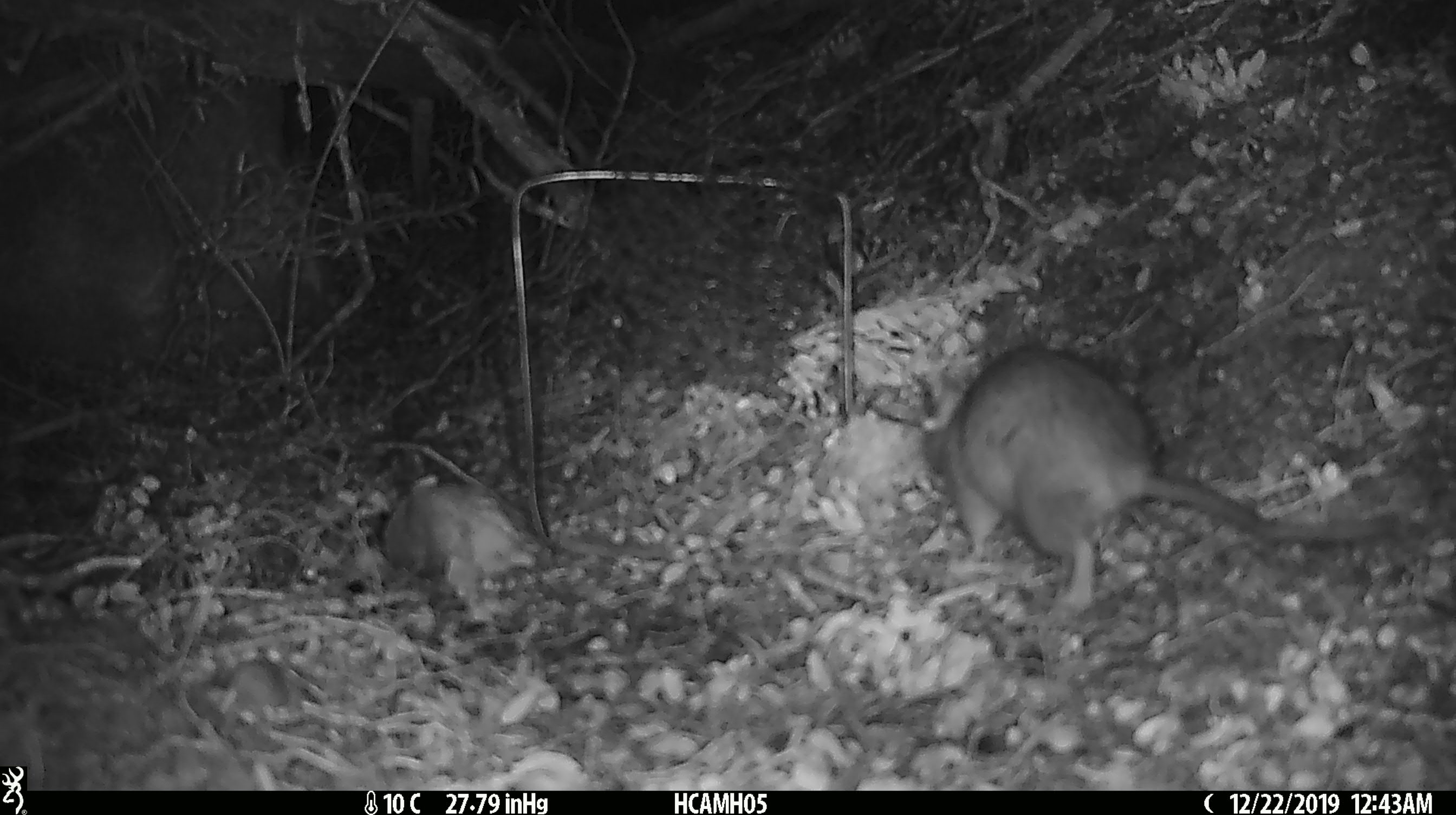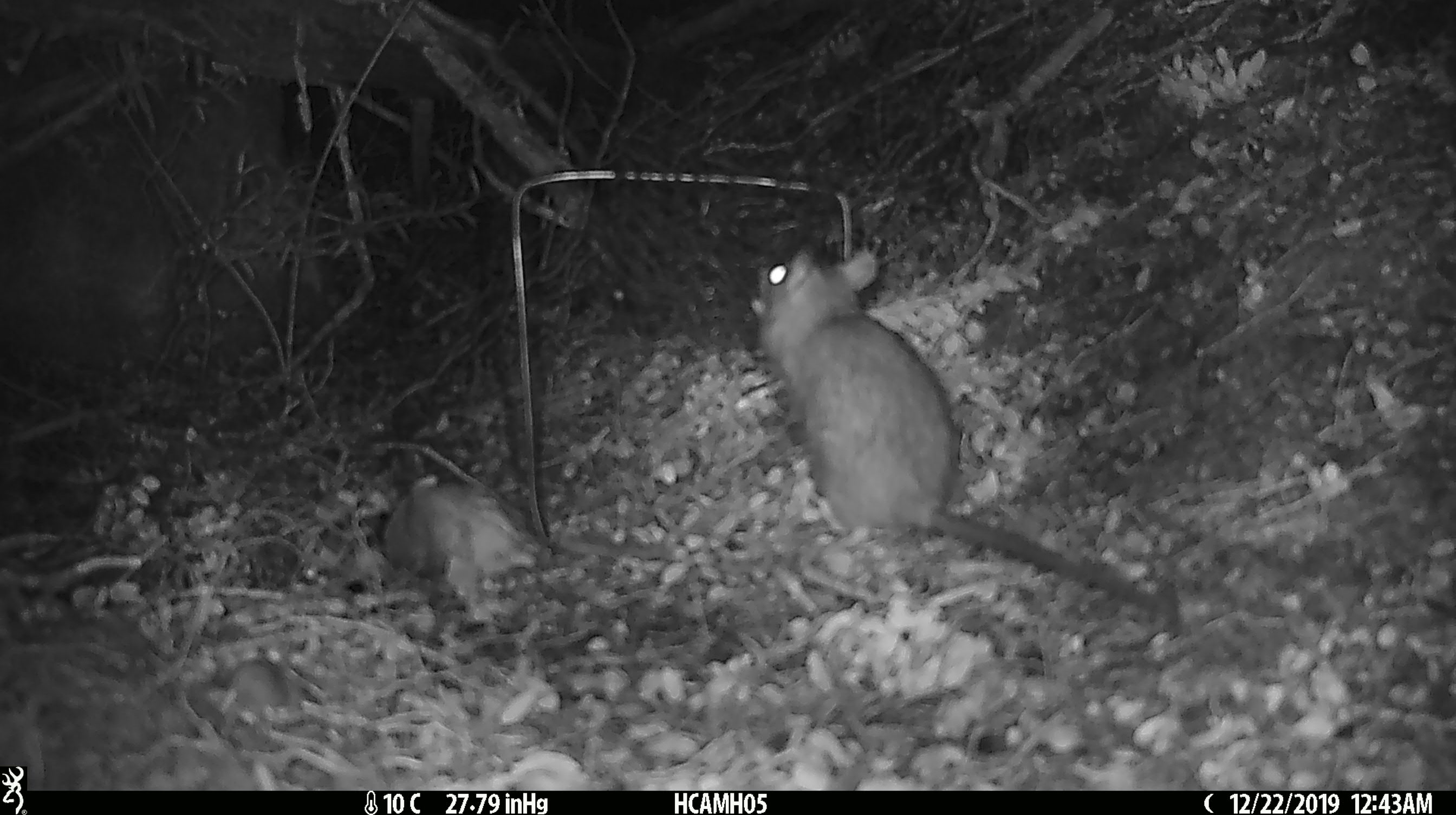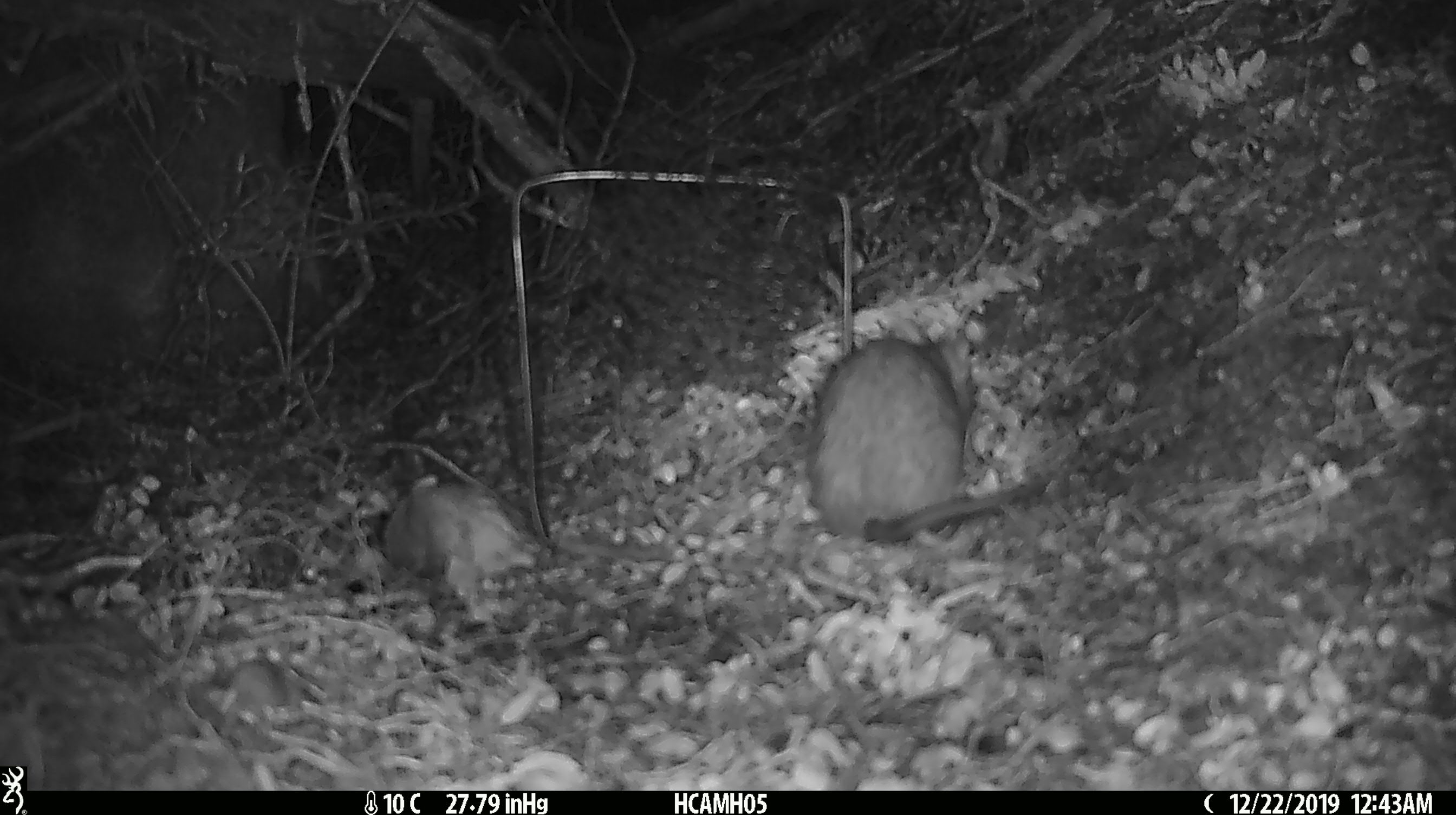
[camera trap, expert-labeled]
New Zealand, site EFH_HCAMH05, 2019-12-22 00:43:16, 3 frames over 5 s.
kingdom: Animalia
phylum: Chordata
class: Mammalia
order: Rodentia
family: Muridae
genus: Rattus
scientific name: Rattus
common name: rat